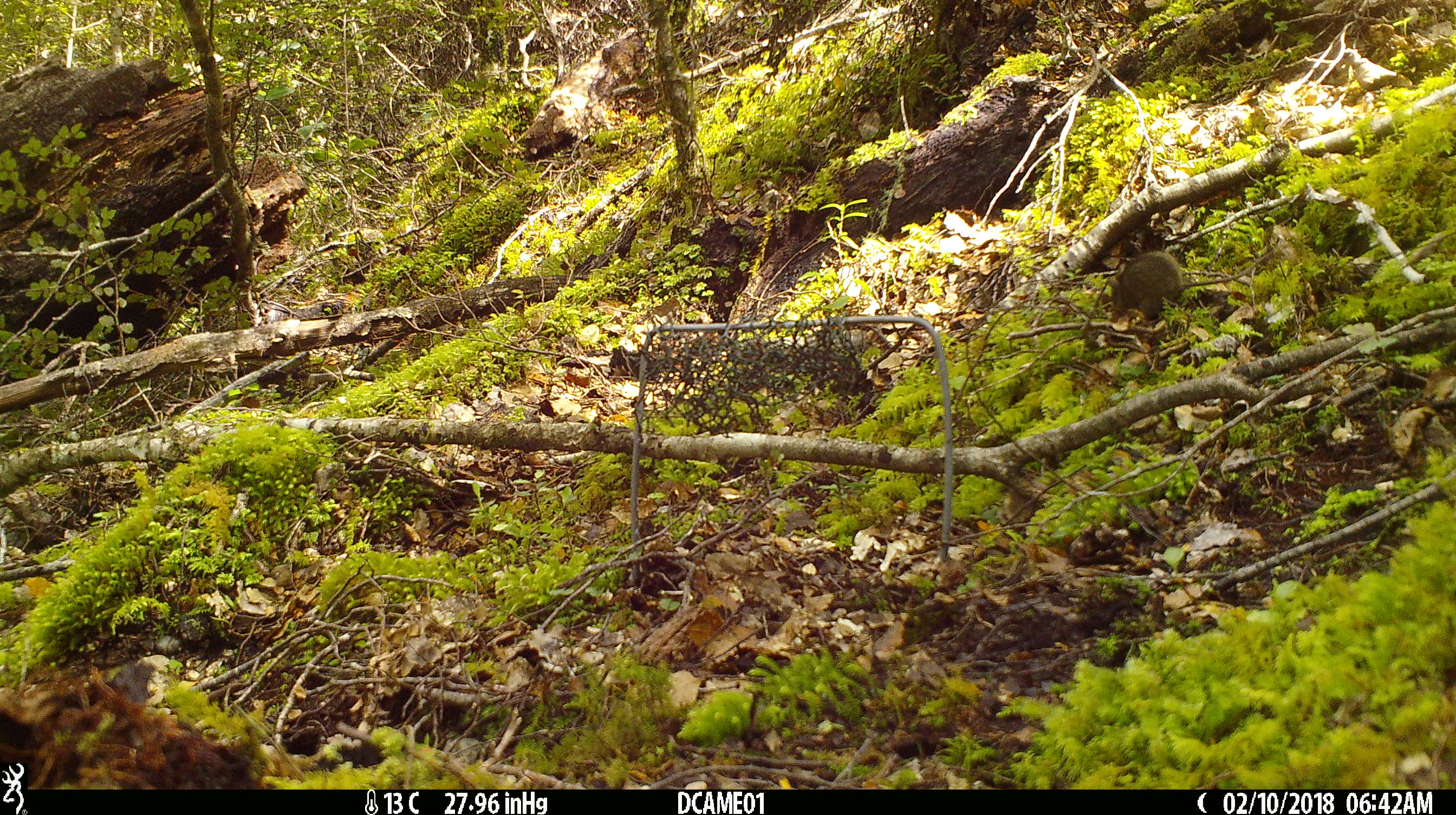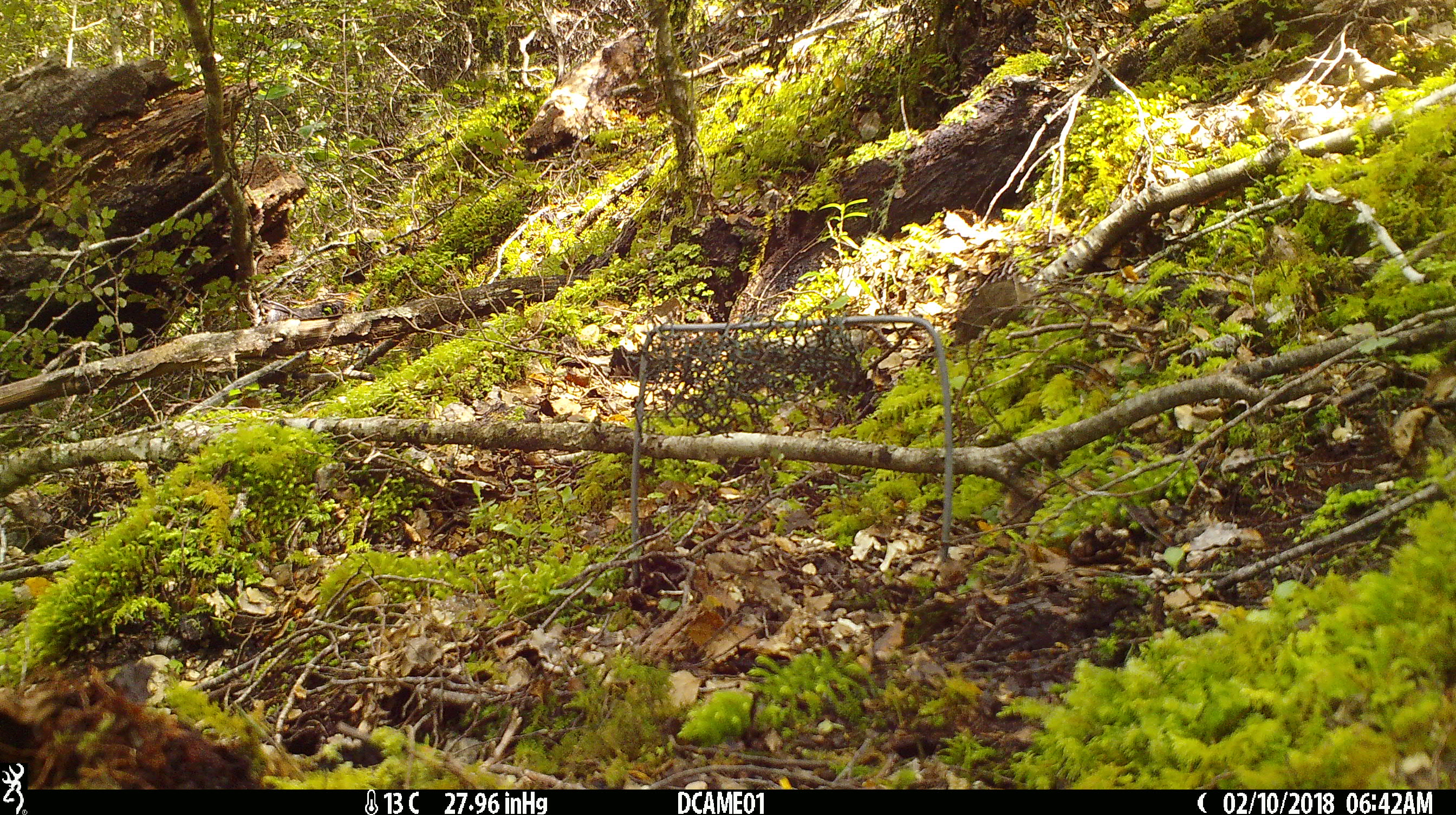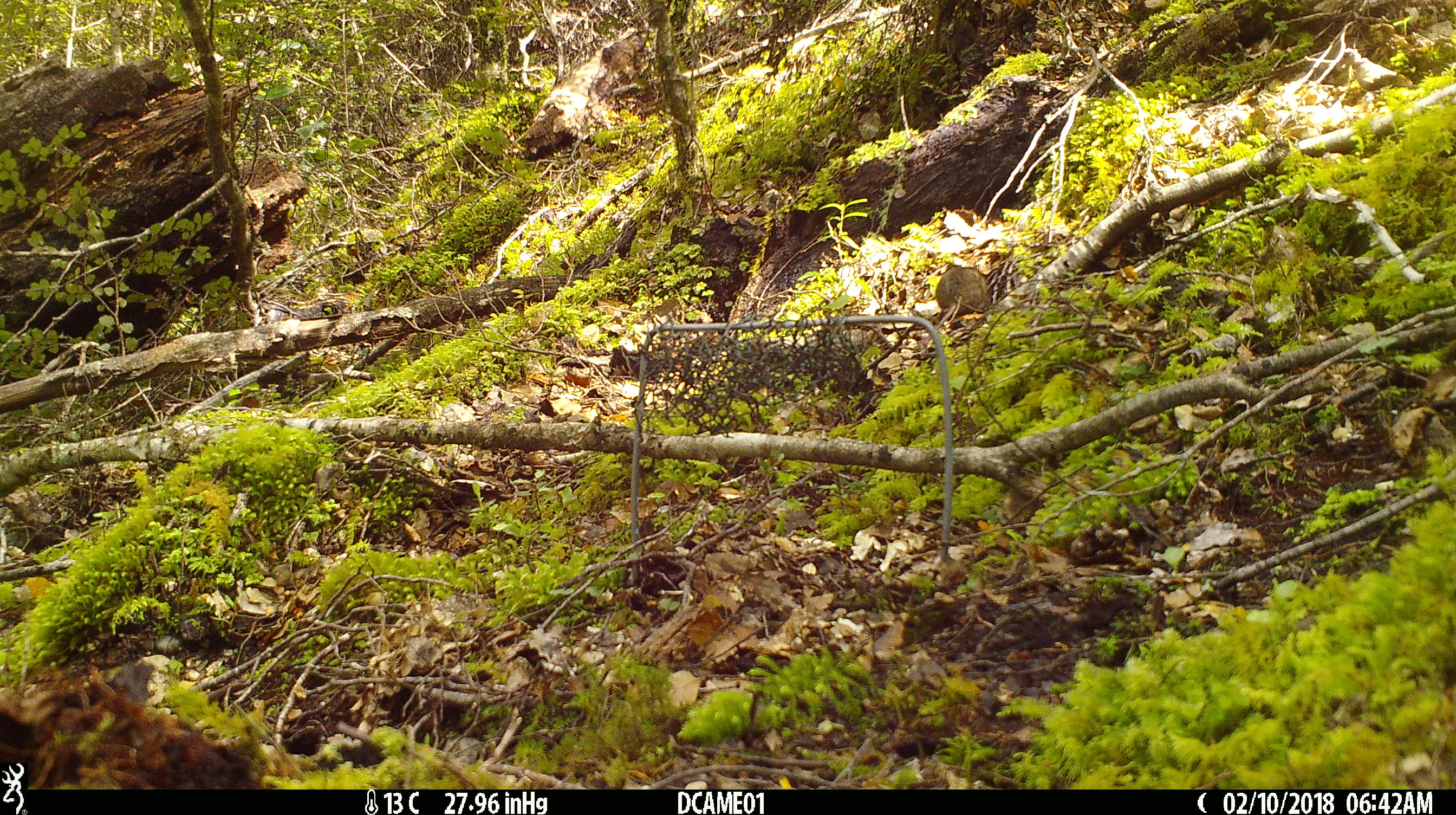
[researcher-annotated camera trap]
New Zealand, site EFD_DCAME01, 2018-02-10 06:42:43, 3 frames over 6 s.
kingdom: Animalia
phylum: Chordata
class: Mammalia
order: Rodentia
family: Muridae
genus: Mus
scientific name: Mus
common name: mouse